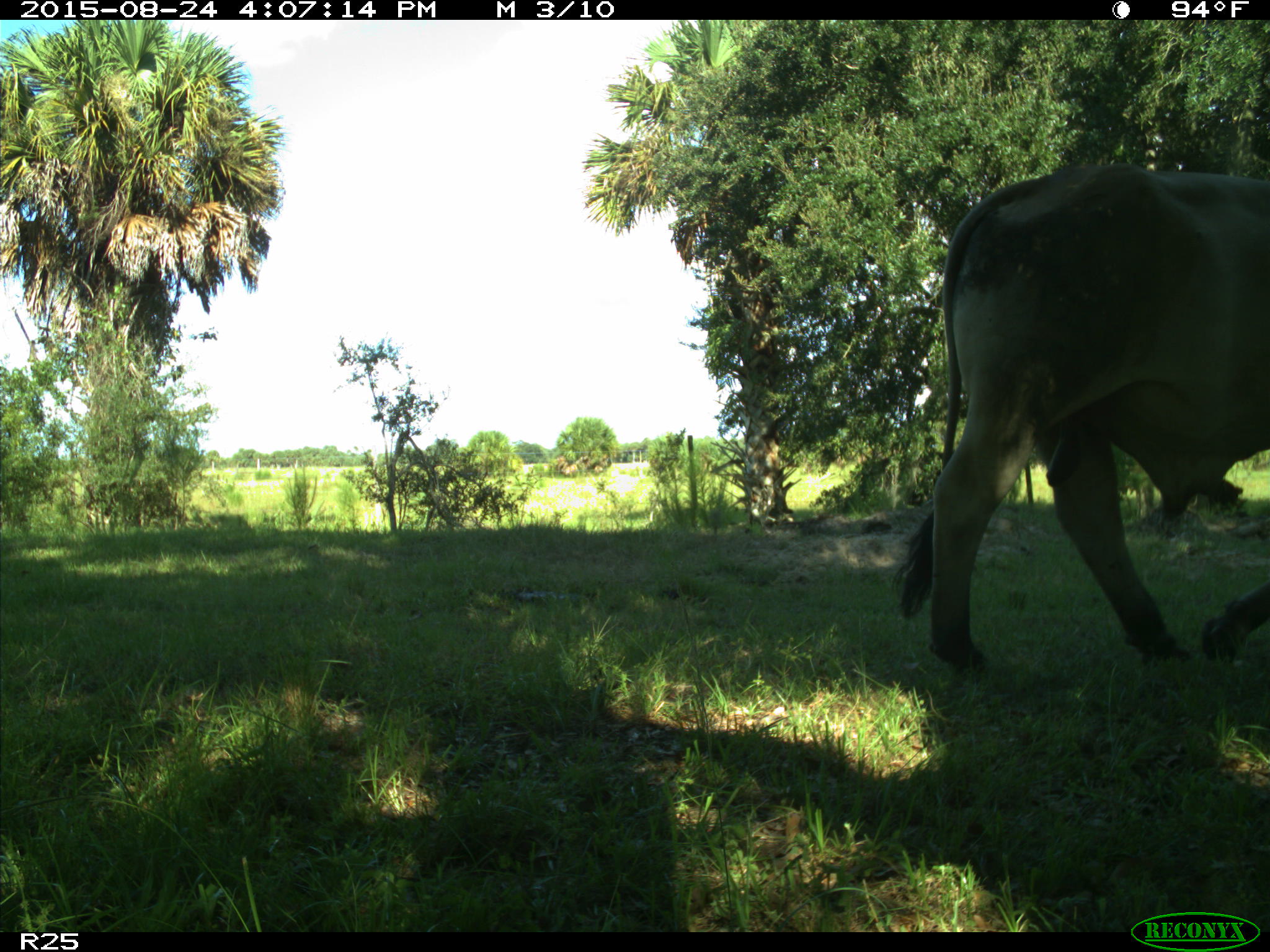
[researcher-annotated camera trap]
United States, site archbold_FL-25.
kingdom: Animalia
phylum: Chordata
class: Mammalia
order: Artiodactyla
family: Bovidae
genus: Bos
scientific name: Bos taurus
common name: domestic cow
Bos taurus (domestic cow).